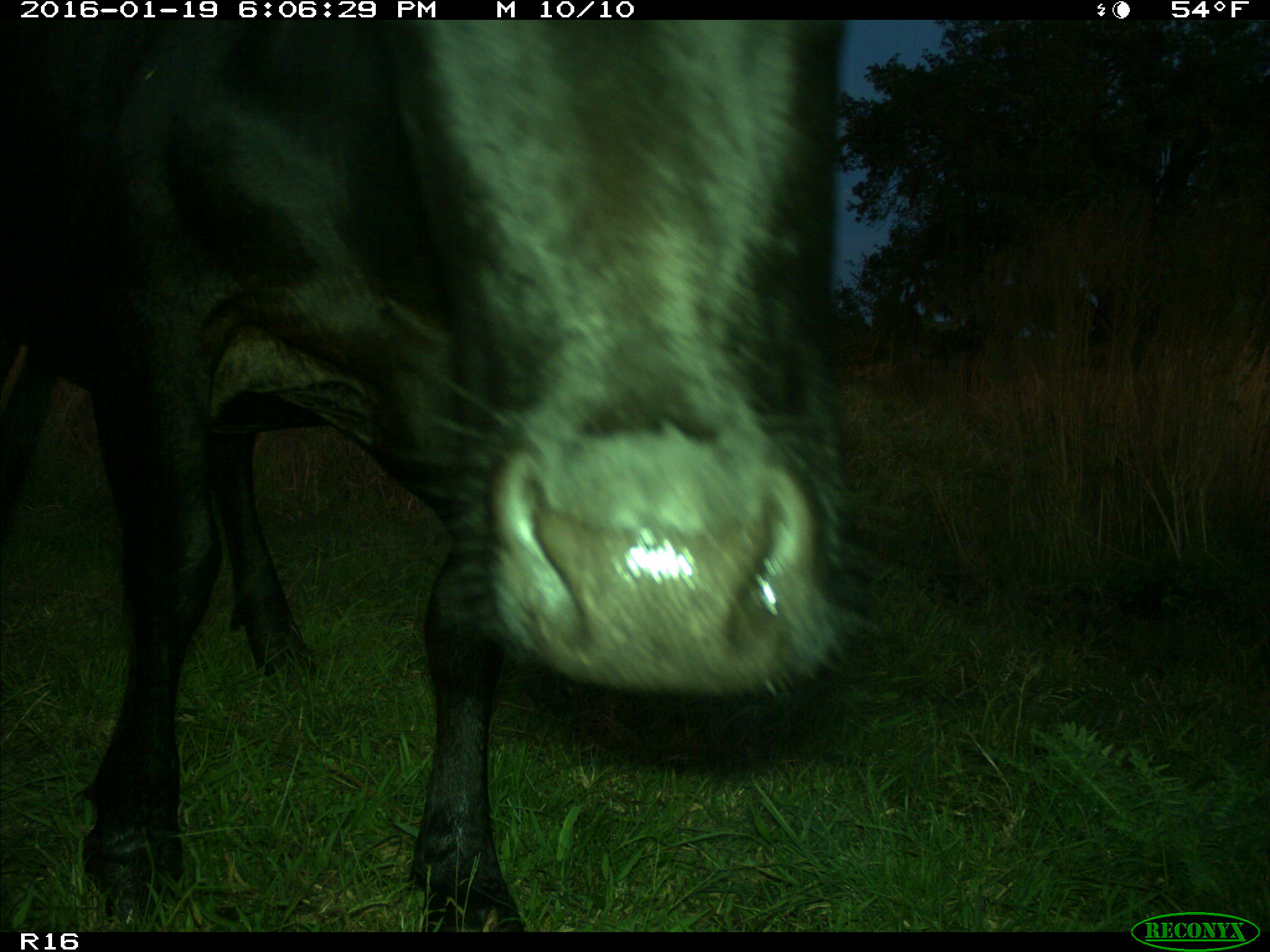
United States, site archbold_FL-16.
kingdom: Animalia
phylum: Chordata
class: Mammalia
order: Artiodactyla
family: Bovidae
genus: Bos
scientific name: Bos taurus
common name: domestic cow